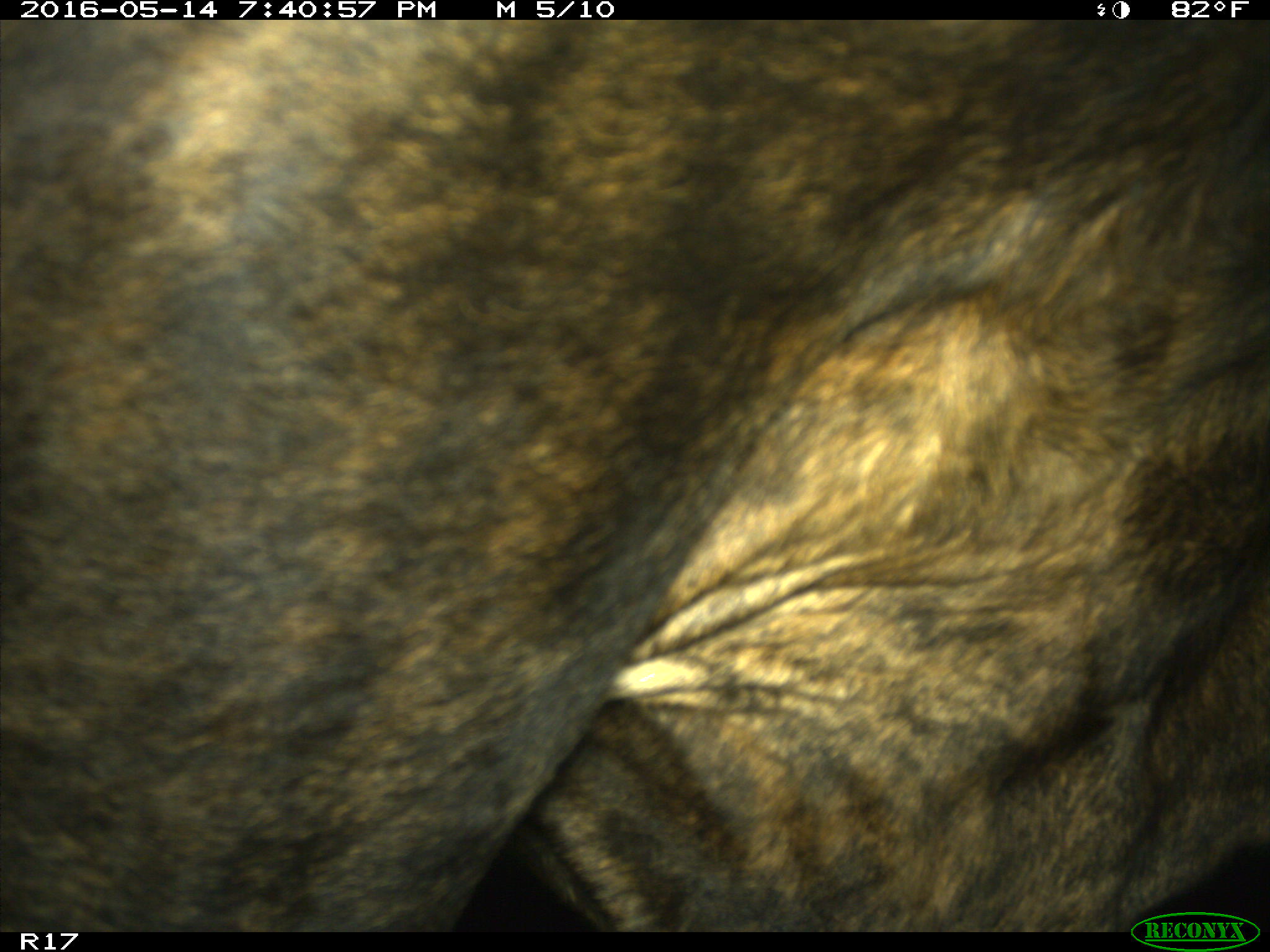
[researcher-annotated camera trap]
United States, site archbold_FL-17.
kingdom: Animalia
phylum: Chordata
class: Mammalia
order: Artiodactyla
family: Bovidae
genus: Bos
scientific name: Bos taurus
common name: domestic cow